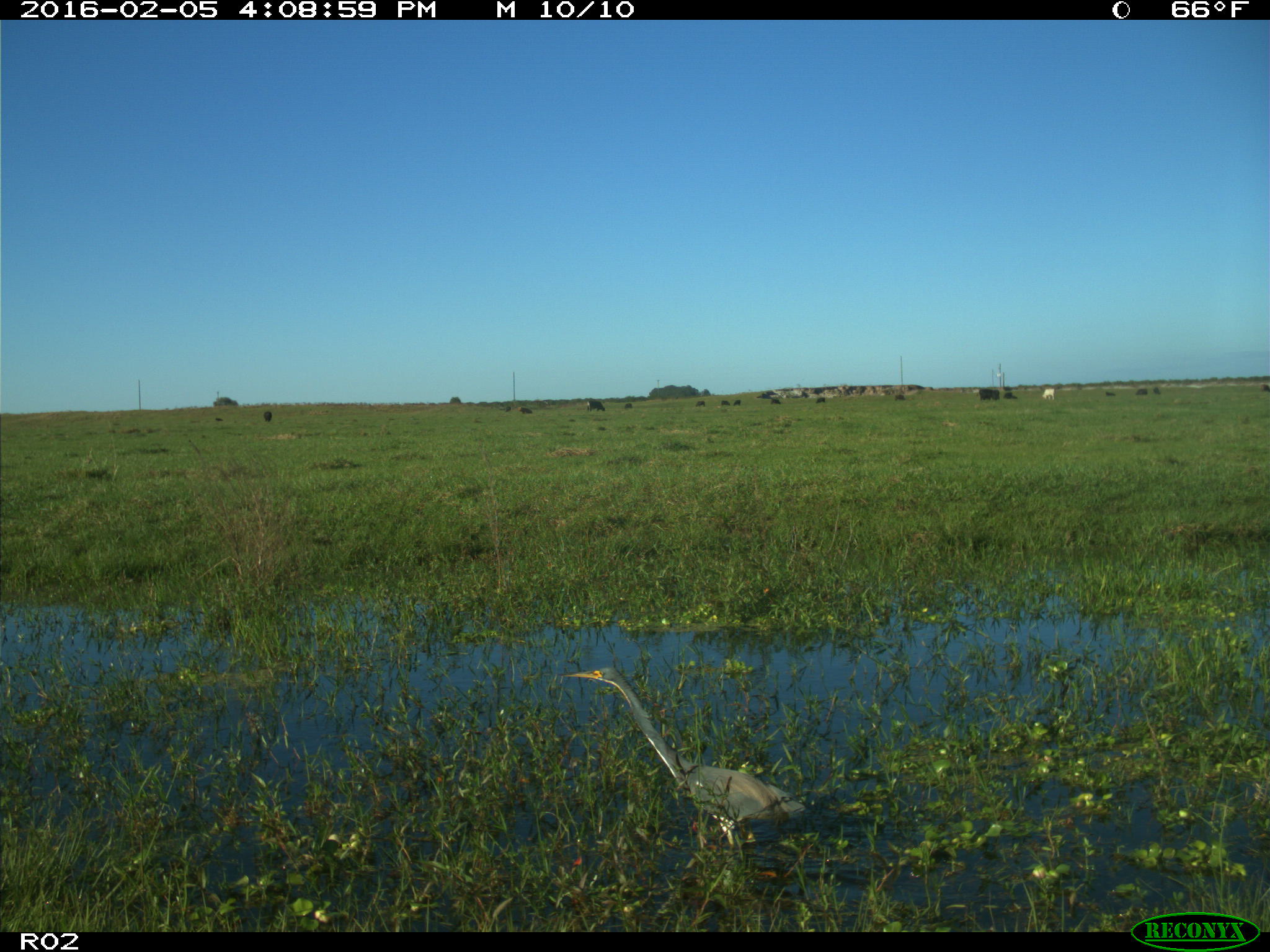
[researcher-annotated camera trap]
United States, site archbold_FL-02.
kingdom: Animalia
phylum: Chordata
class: Mammalia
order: Artiodactyla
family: Bovidae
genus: Bos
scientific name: Bos taurus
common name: domestic cow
Bos taurus (domestic cow).